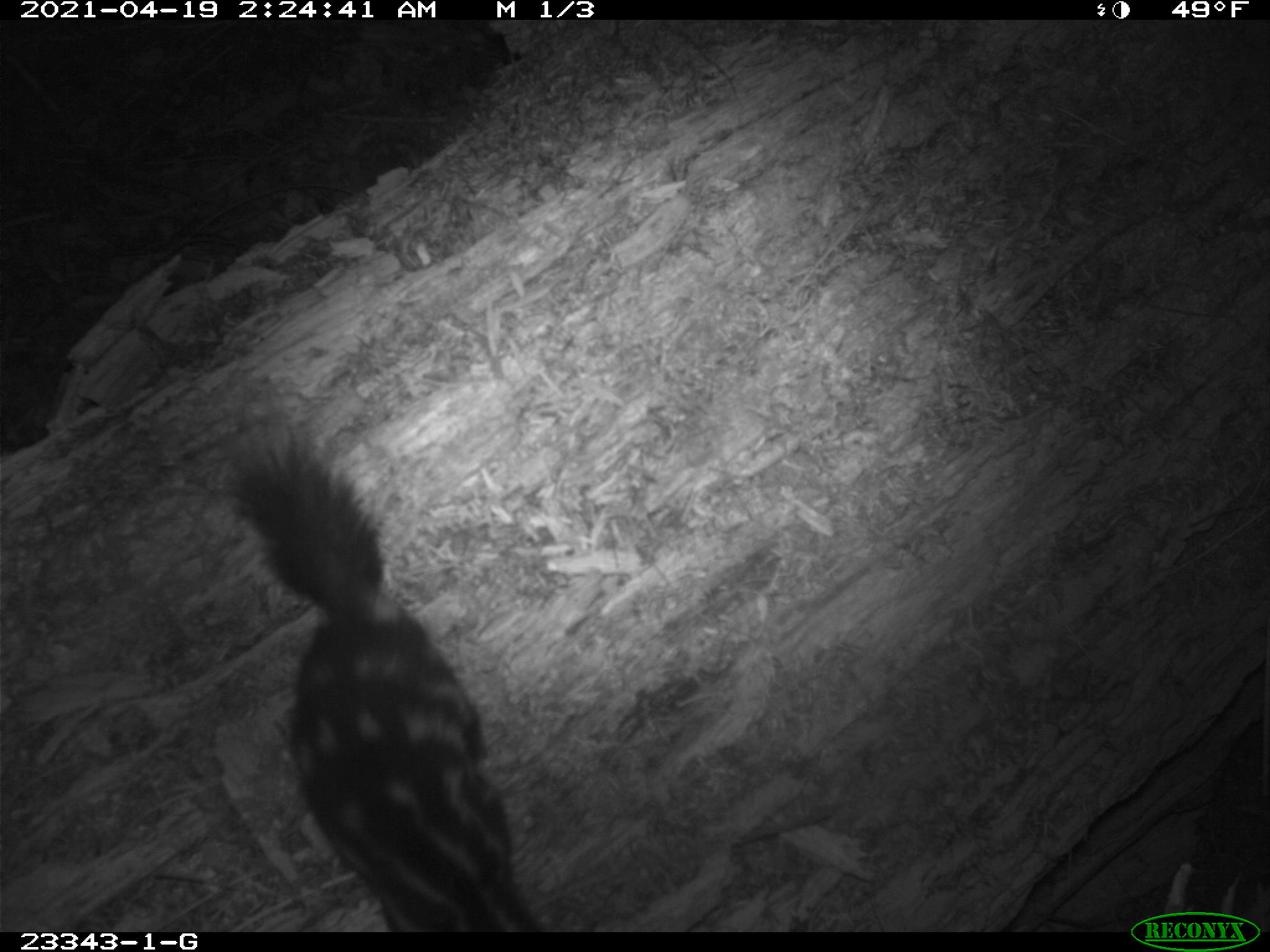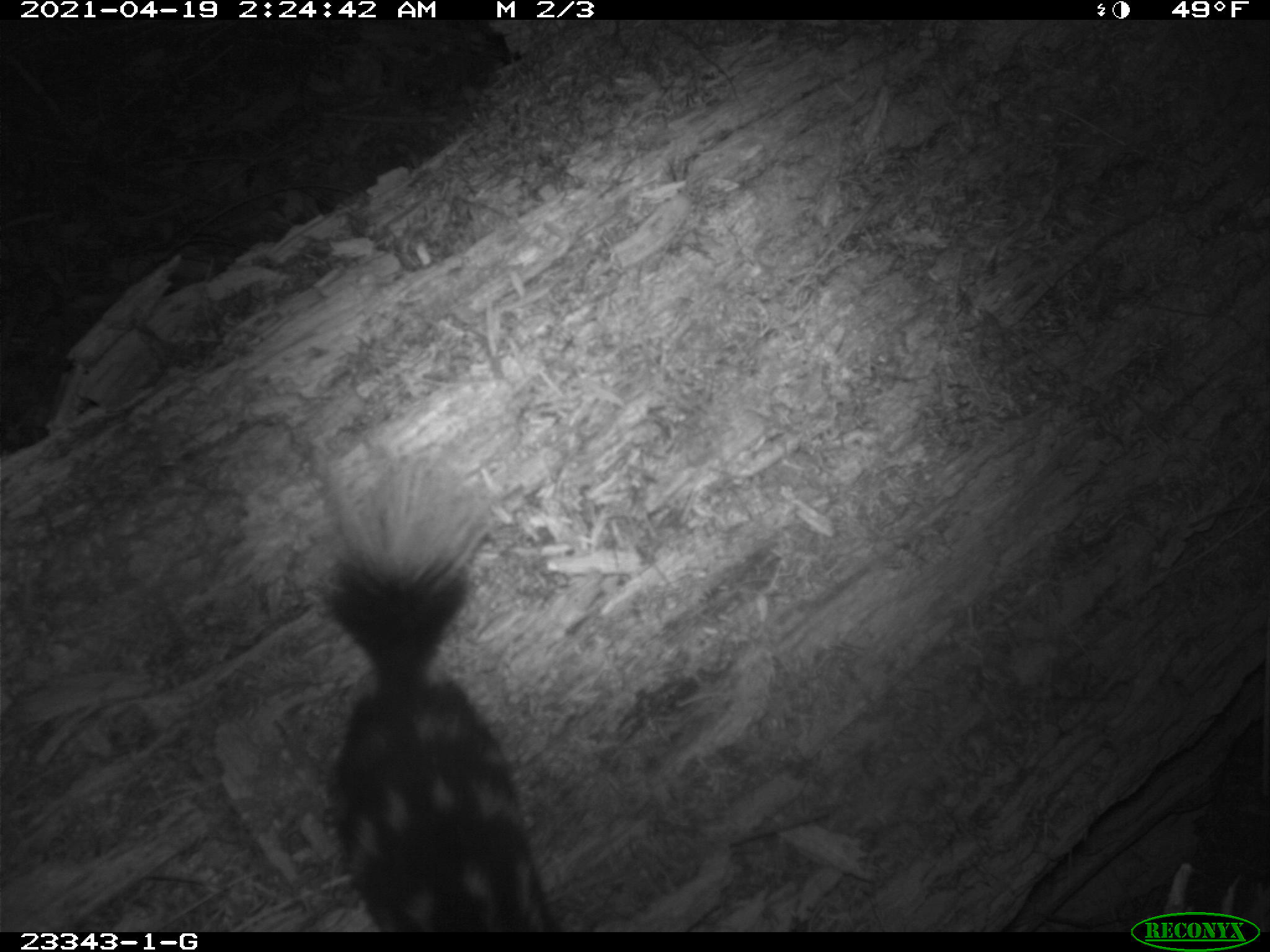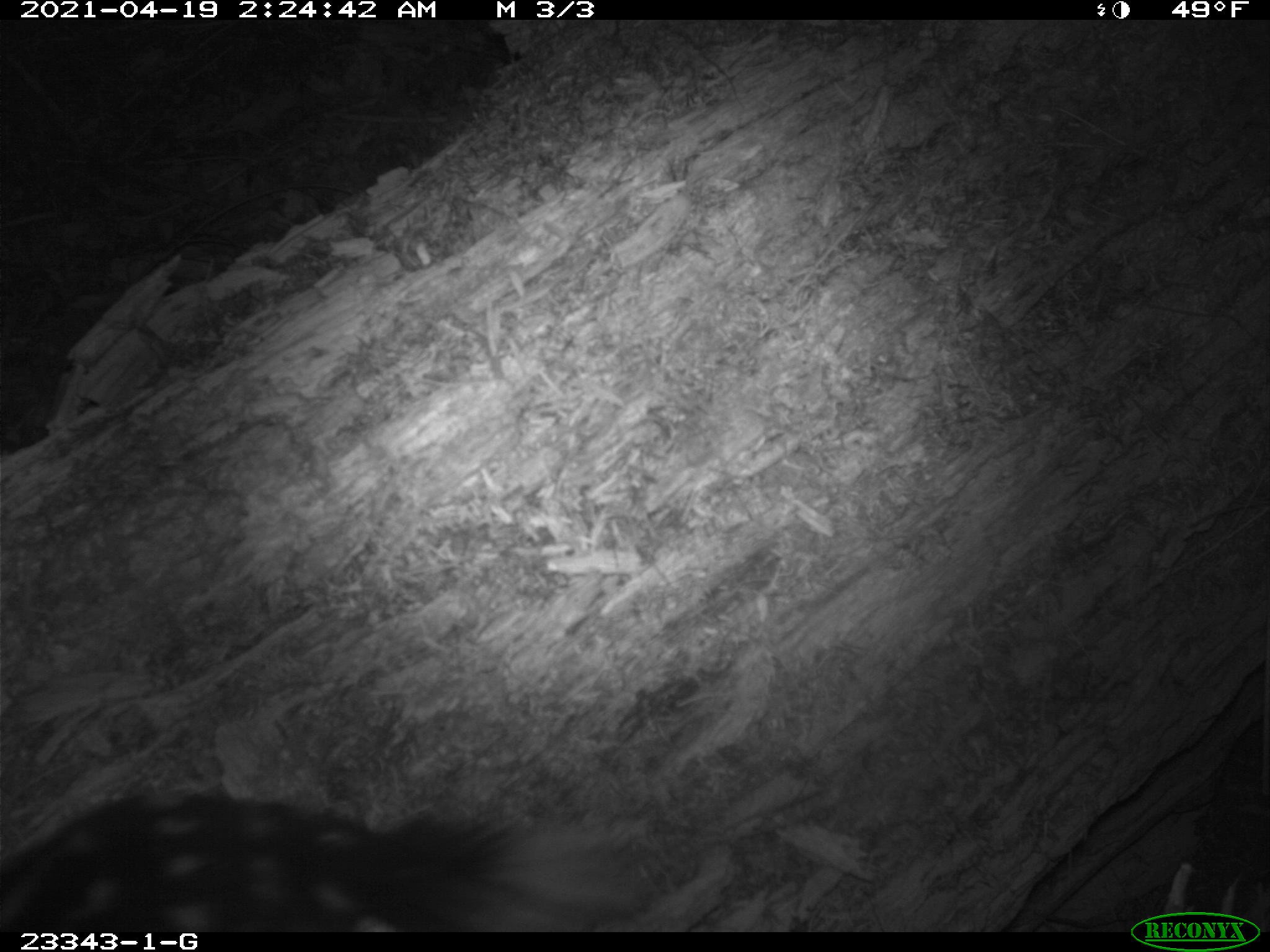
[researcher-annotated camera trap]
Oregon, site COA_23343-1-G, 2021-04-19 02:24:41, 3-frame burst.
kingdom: Animalia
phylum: Chordata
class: Mammalia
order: Carnivora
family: Mephitidae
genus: Spilogale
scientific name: Spilogale gracilis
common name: western spotted skunk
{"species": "western spotted skunk (Spilogale gracilis)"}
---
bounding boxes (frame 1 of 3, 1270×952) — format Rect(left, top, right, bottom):
western spotted skunk: Rect(218, 409, 540, 924)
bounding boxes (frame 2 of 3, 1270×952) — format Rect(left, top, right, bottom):
western spotted skunk: Rect(299, 432, 563, 924)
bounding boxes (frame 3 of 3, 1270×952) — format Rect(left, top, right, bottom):
western spotted skunk: Rect(13, 785, 621, 903)